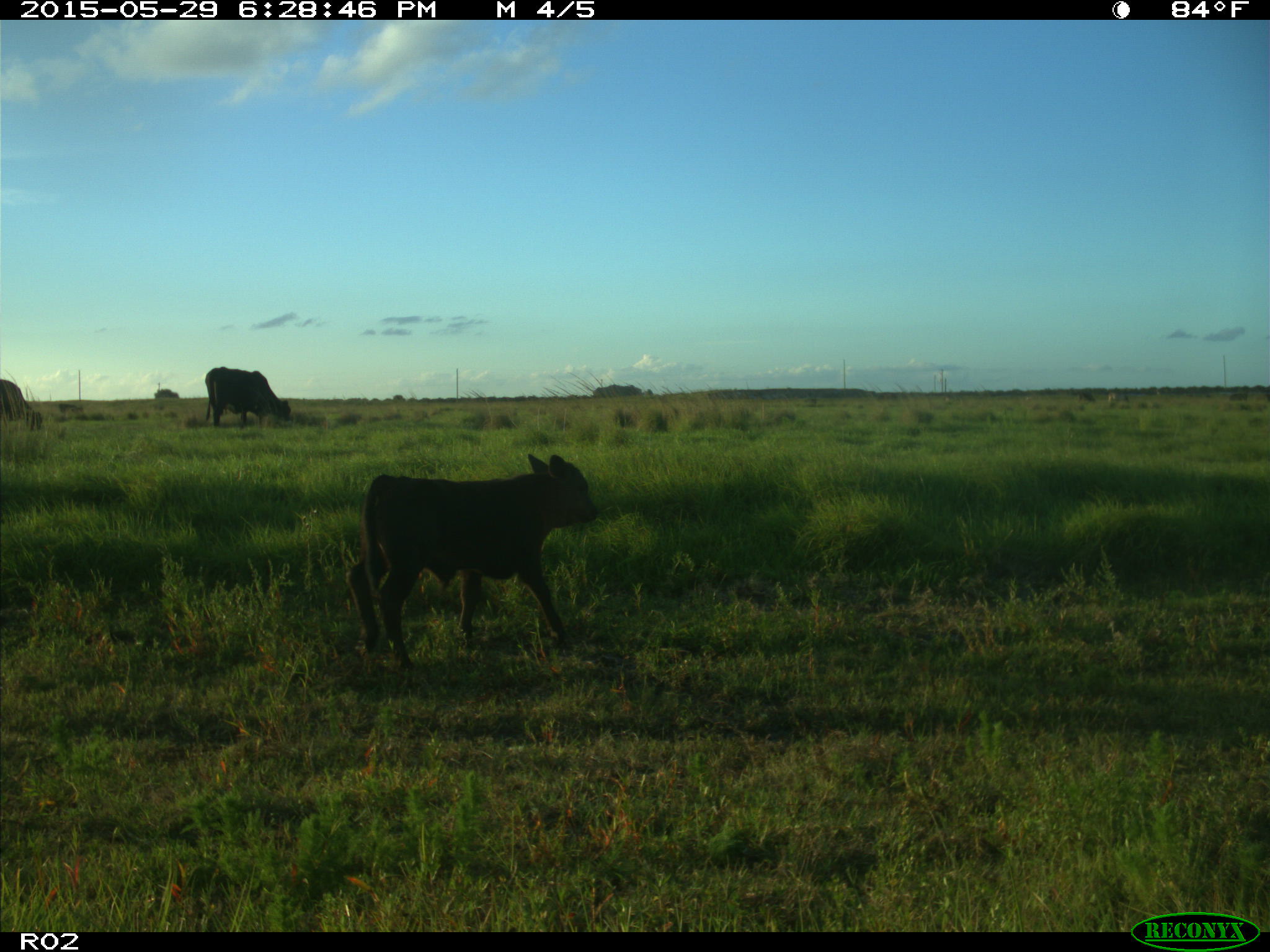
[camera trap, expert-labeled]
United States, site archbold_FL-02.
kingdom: Animalia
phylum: Chordata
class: Mammalia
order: Artiodactyla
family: Bovidae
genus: Bos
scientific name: Bos taurus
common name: domestic cow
Bos taurus (domestic cow).